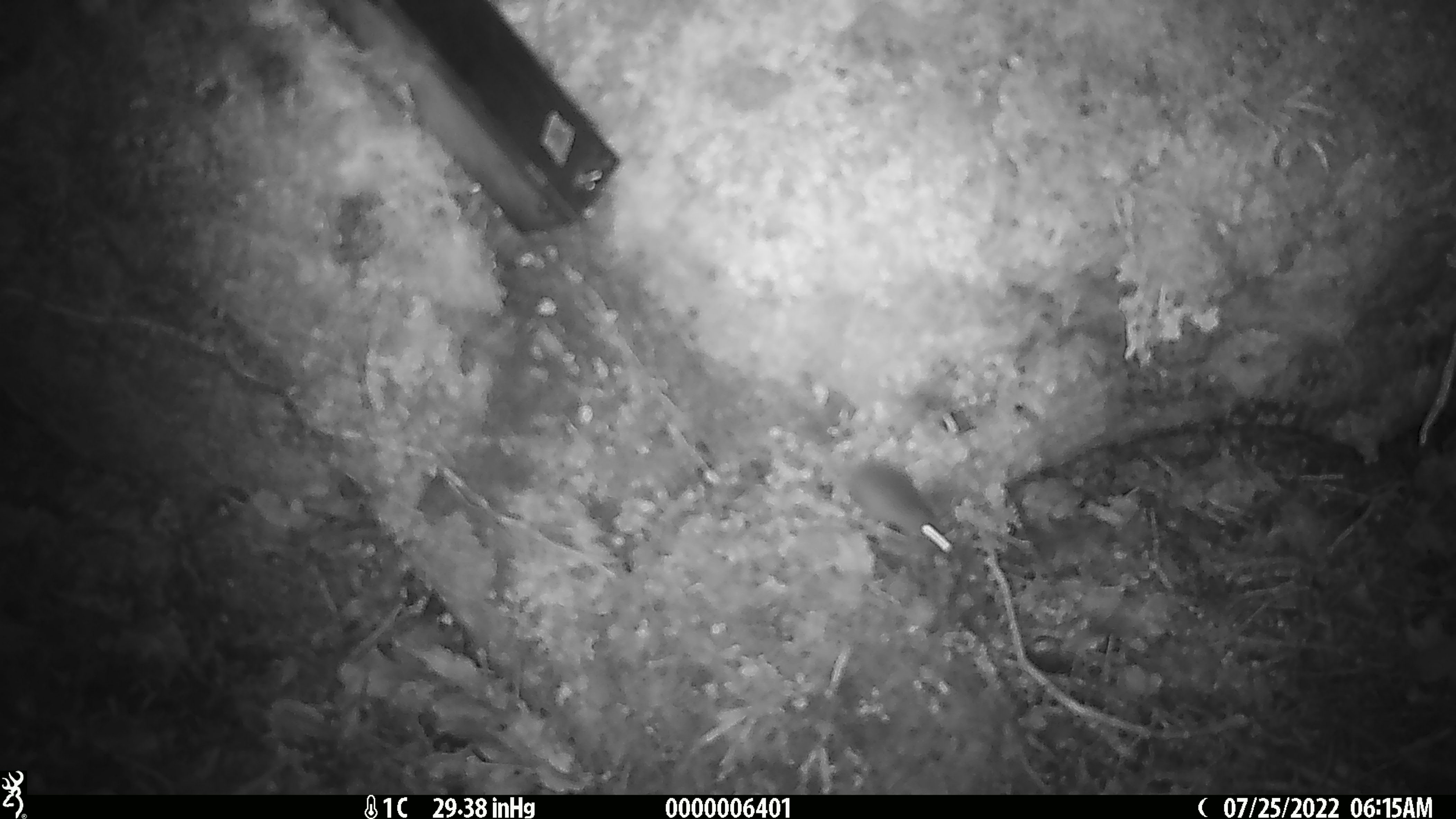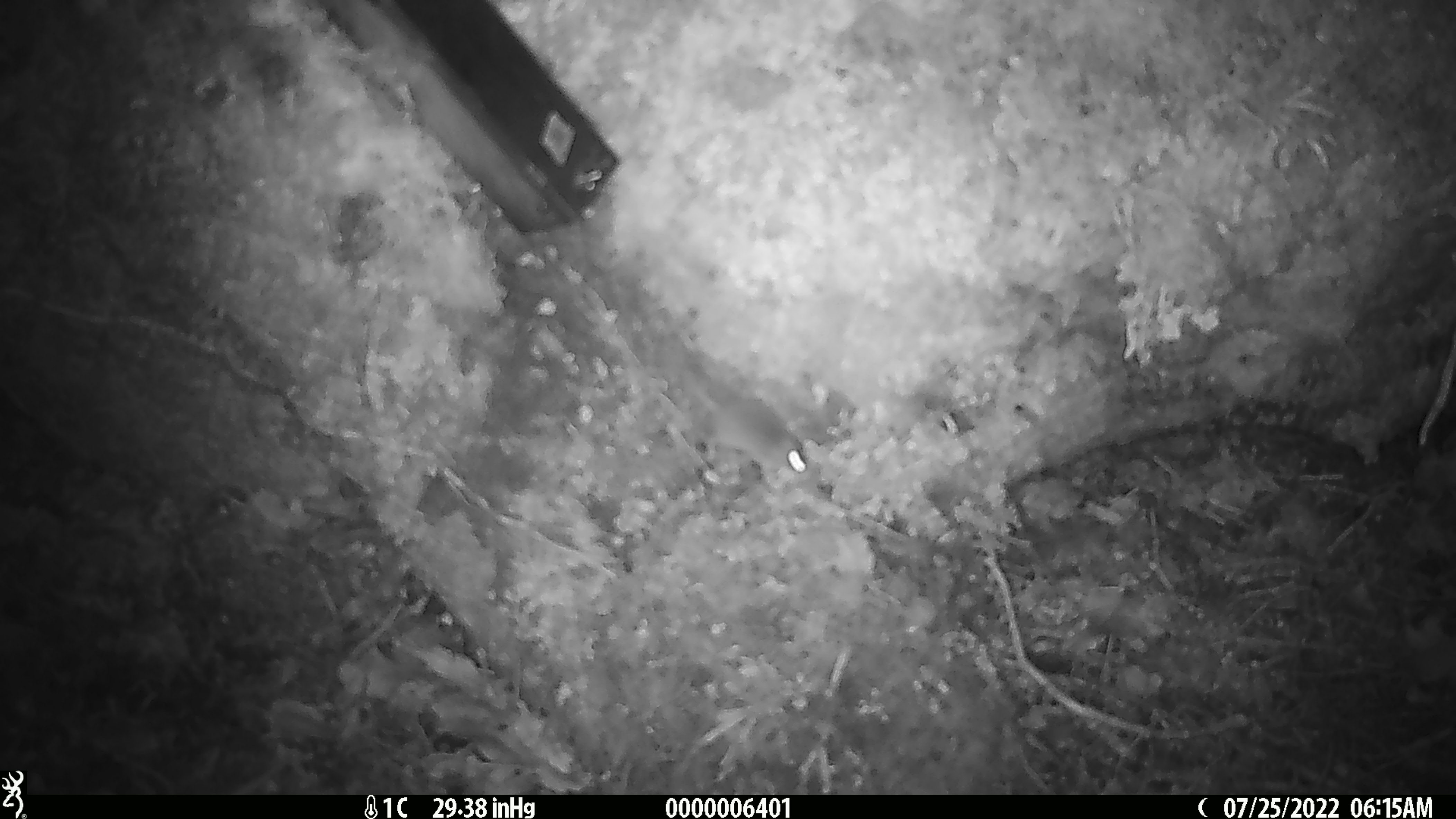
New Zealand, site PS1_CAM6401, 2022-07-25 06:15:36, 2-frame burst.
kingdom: Animalia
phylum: Chordata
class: Mammalia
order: Rodentia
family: Muridae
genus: Mus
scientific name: Mus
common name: mouse